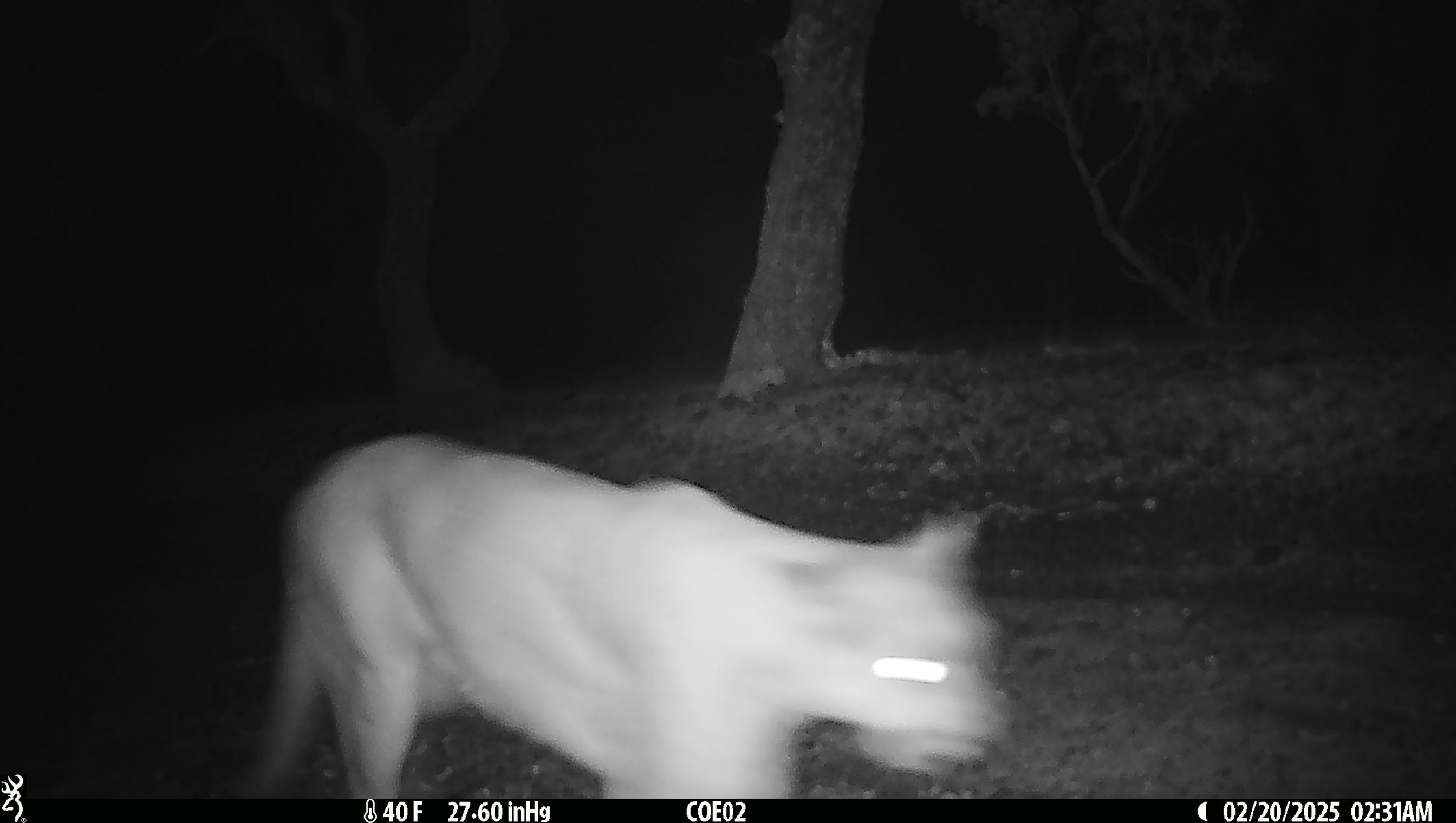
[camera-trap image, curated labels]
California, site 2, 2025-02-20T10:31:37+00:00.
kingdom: Animalia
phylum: Chordata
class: Mammalia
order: Carnivora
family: Felidae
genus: Puma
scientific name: Puma concolor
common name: puma